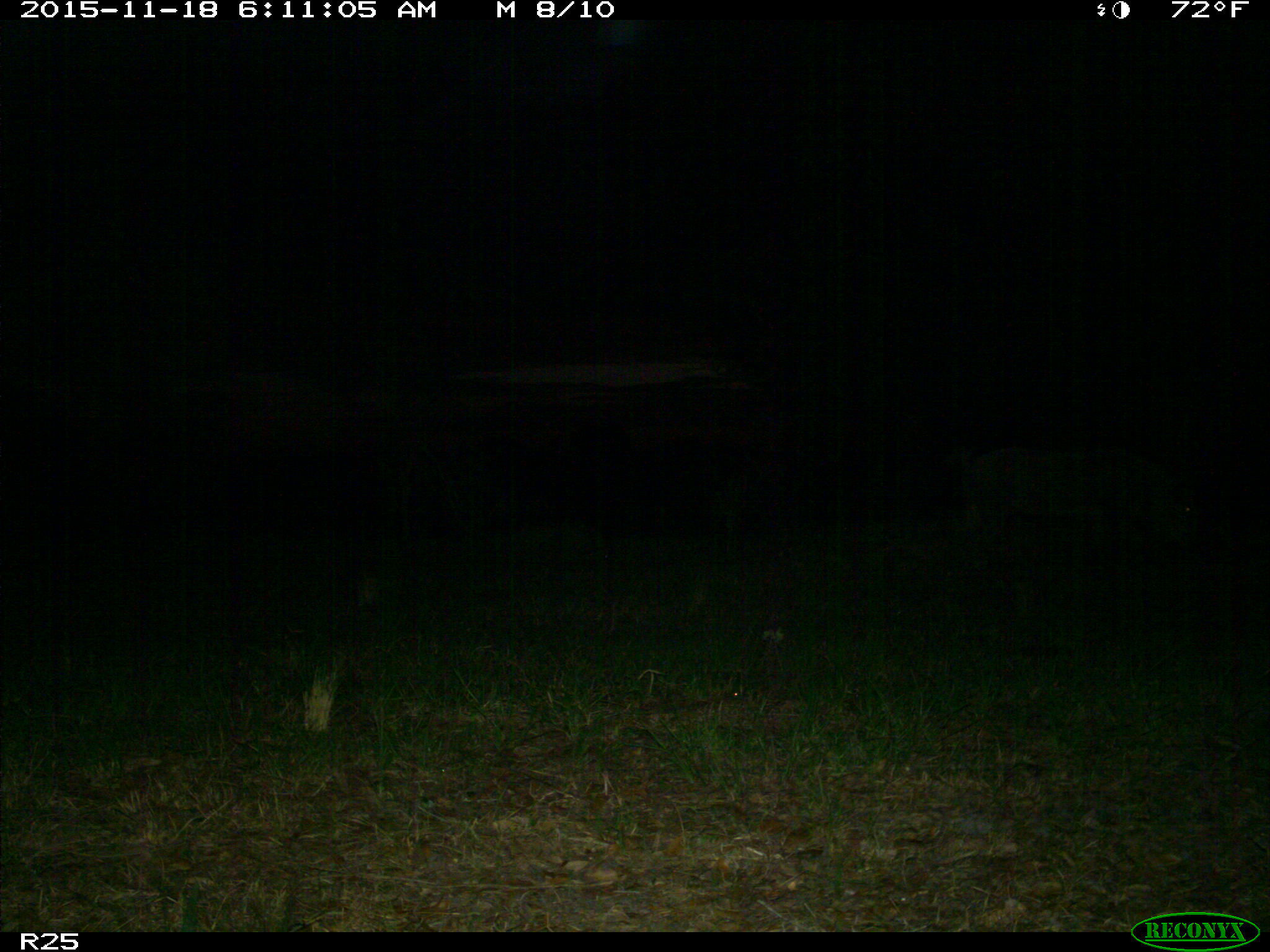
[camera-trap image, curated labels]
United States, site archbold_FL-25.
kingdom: Animalia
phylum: Chordata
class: Mammalia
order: Artiodactyla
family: Suidae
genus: Sus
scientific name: Sus scrofa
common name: wild boar